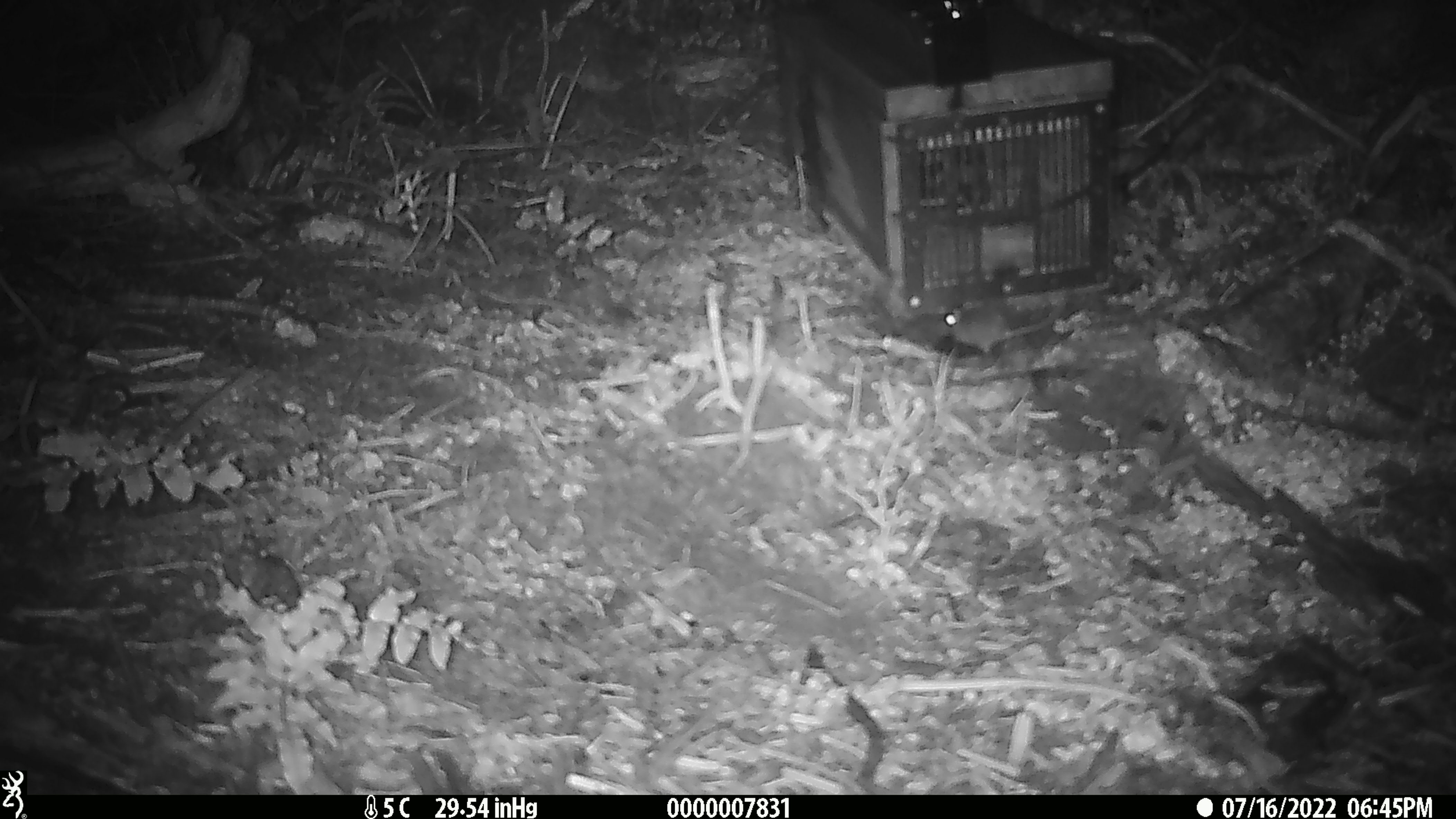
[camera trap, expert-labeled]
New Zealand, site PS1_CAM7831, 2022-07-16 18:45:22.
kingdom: Animalia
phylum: Chordata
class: Mammalia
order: Rodentia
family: Muridae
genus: Mus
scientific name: Mus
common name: mouse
Mouse (Mus).